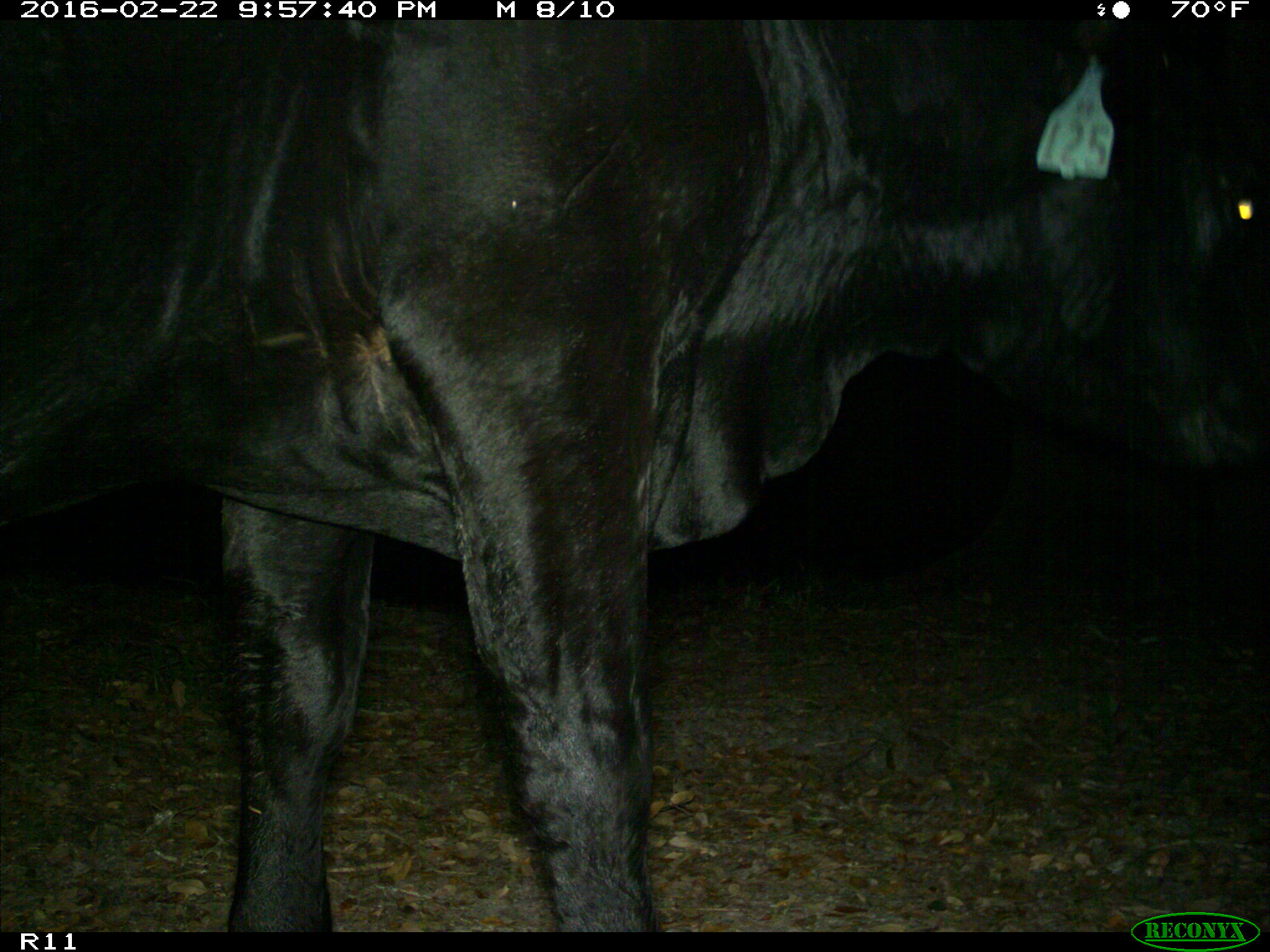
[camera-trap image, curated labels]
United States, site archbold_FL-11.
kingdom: Animalia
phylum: Chordata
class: Mammalia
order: Artiodactyla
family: Bovidae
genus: Bos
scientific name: Bos taurus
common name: domestic cow